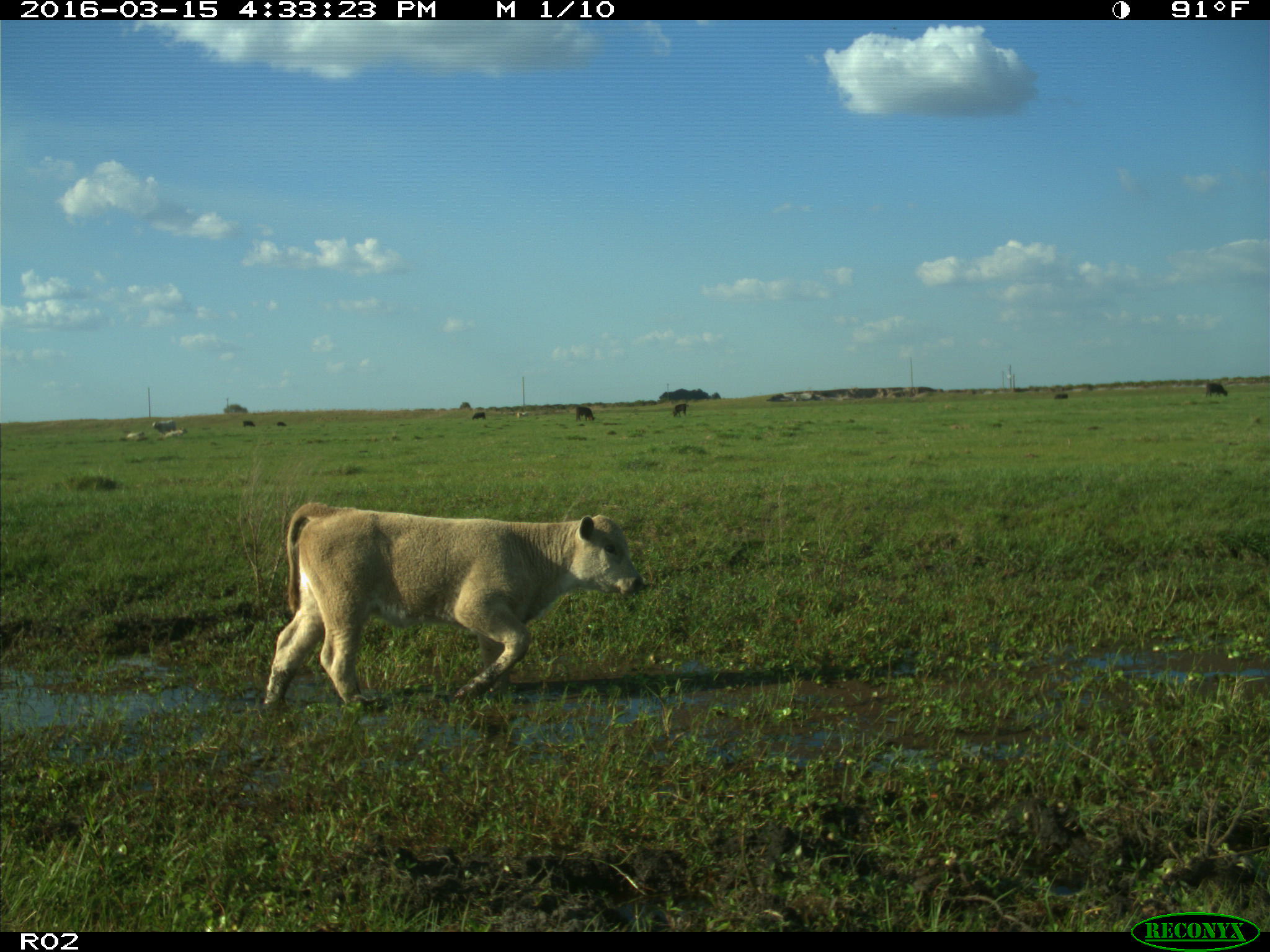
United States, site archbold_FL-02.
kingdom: Animalia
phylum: Chordata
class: Mammalia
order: Artiodactyla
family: Bovidae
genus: Bos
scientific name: Bos taurus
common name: domestic cow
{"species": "Bos taurus (domestic cow)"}